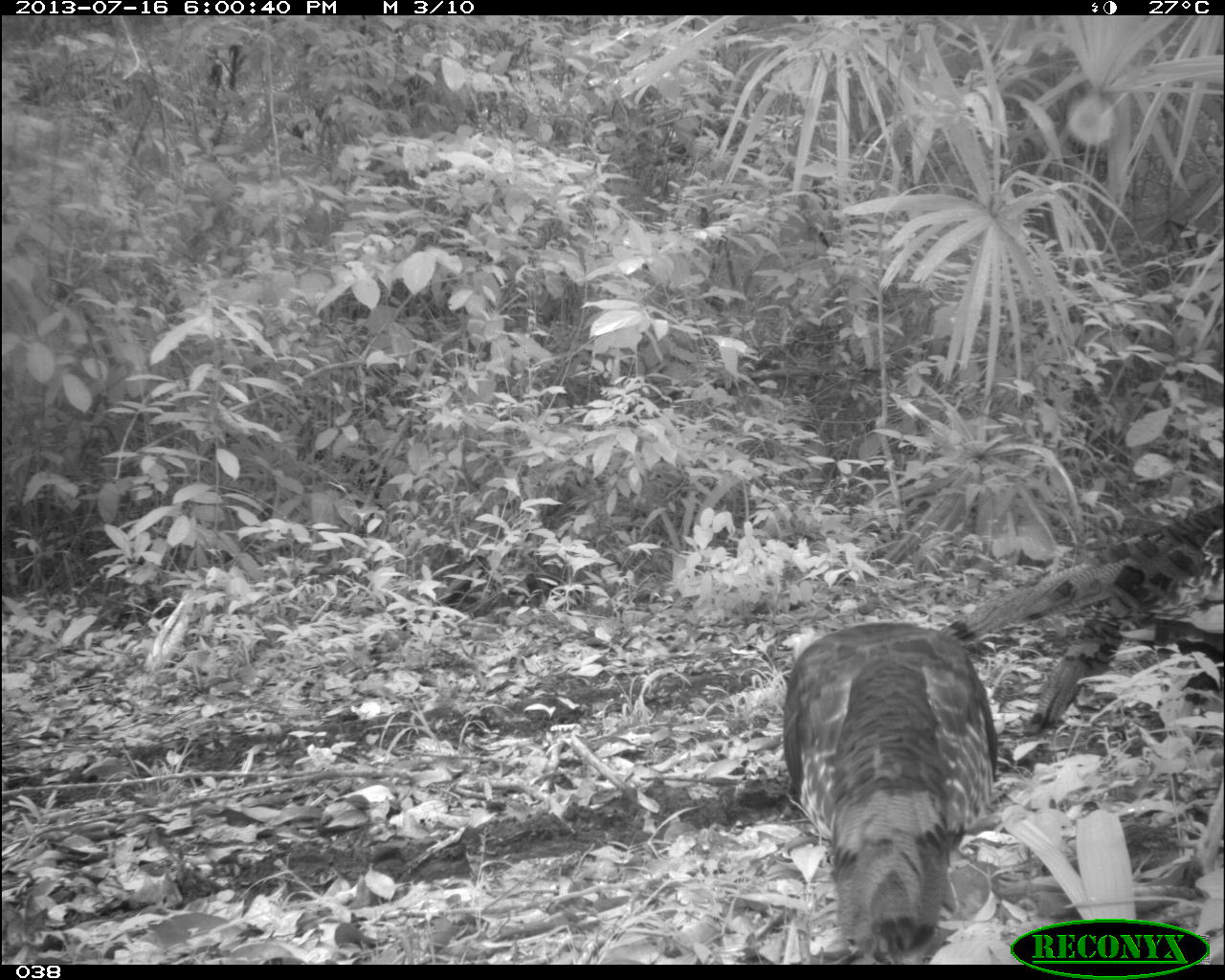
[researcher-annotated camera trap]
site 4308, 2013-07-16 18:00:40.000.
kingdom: Animalia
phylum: Chordata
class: Aves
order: Galliformes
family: Phasianidae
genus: Meleagris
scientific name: Meleagris ocellata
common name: ocellated turkey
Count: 3.